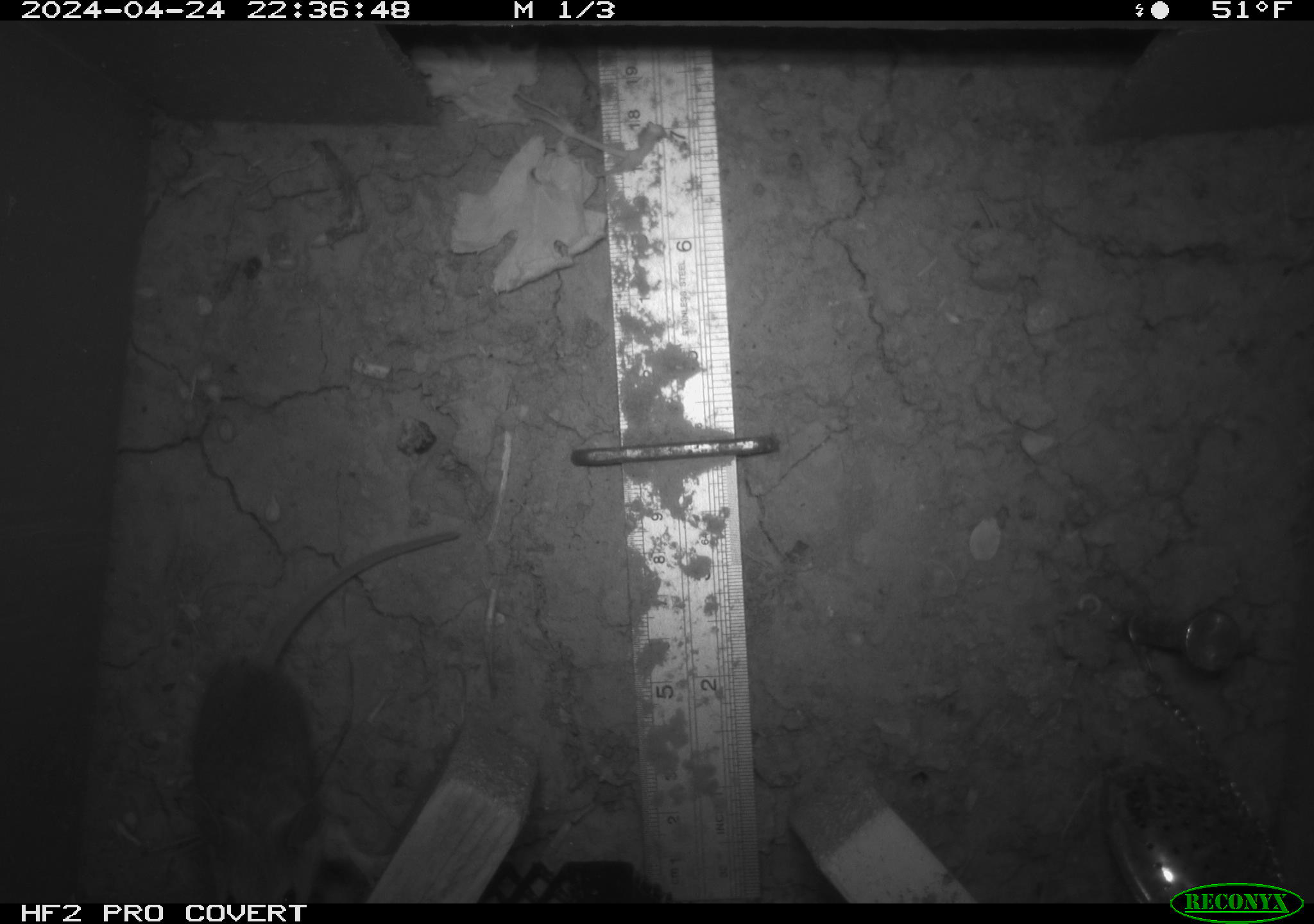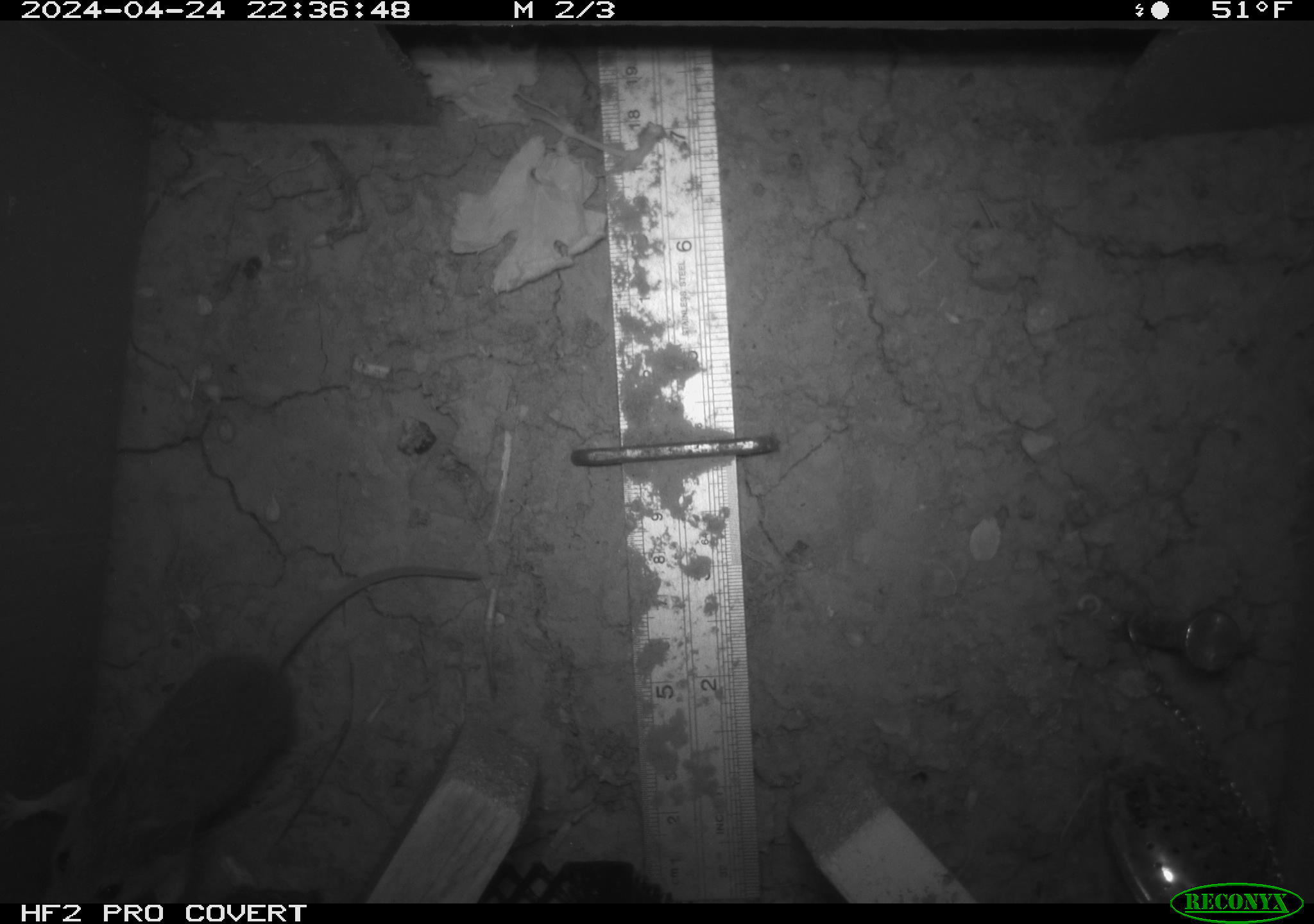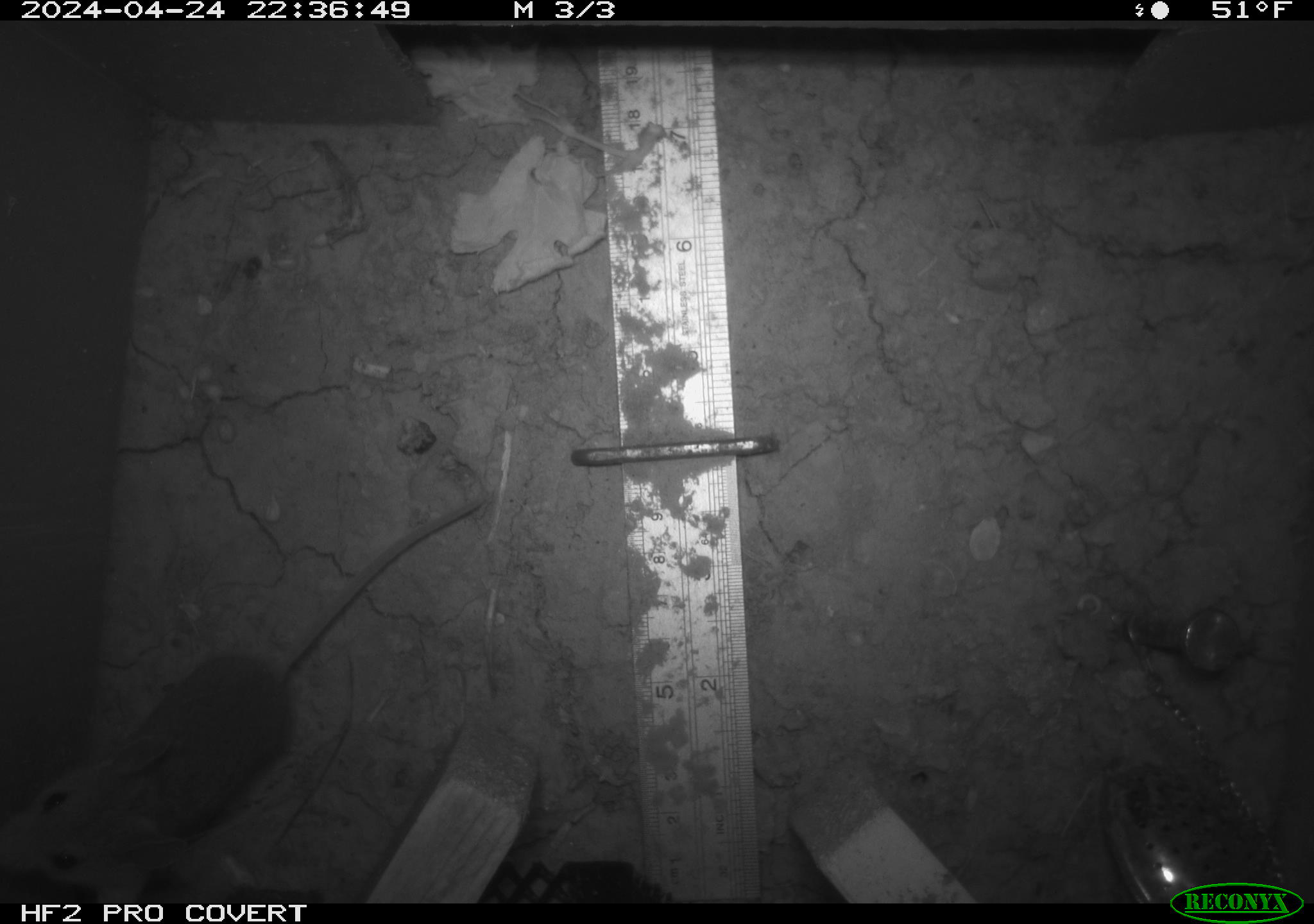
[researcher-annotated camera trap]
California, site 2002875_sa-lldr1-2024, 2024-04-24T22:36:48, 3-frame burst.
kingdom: Animalia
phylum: Chordata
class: Mammalia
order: Rodentia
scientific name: Rodentia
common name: mouse species